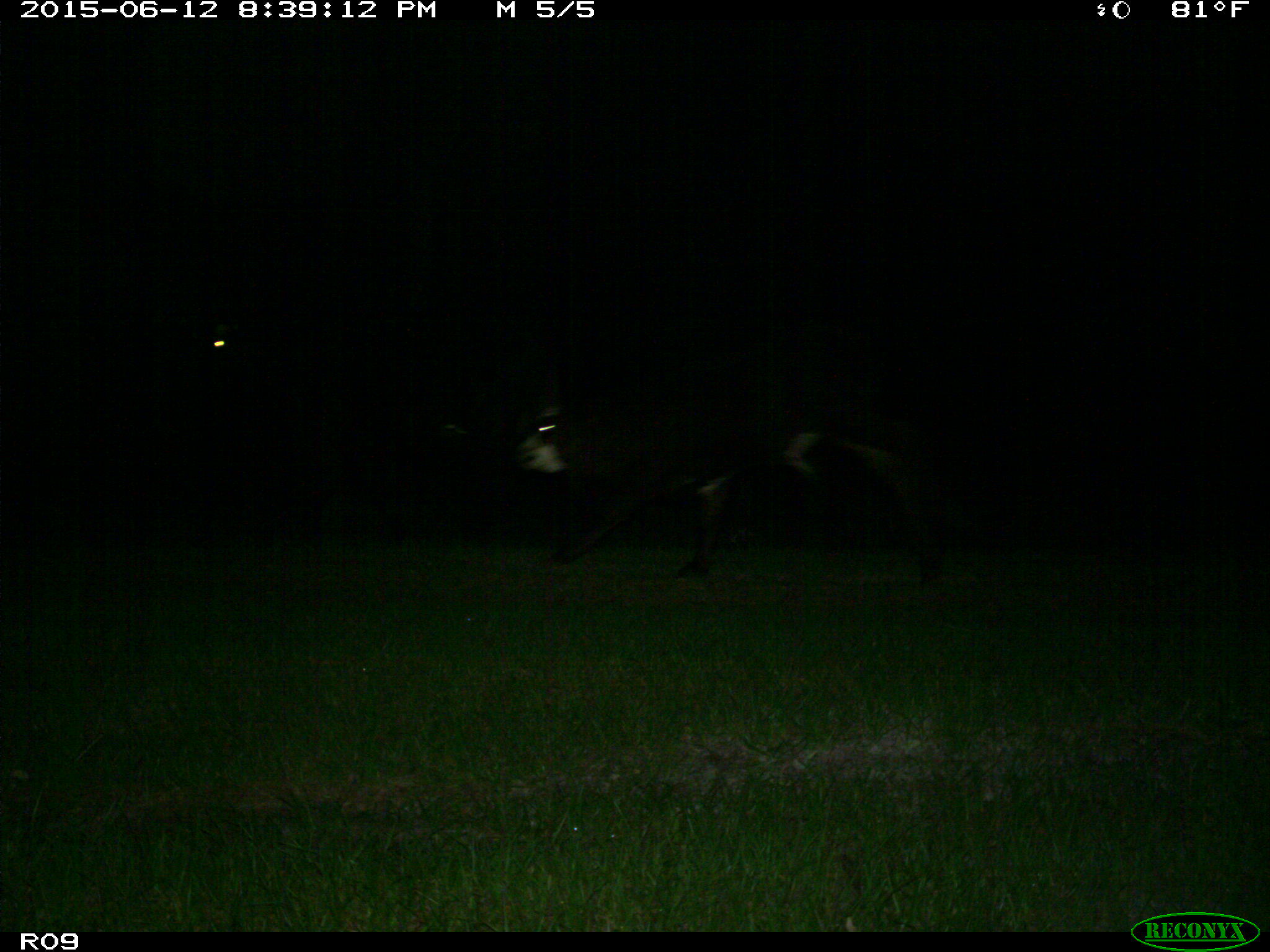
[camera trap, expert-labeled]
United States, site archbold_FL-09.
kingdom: Animalia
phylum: Chordata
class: Mammalia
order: Artiodactyla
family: Bovidae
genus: Bos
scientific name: Bos taurus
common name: domestic cow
Bos taurus (domestic cow).